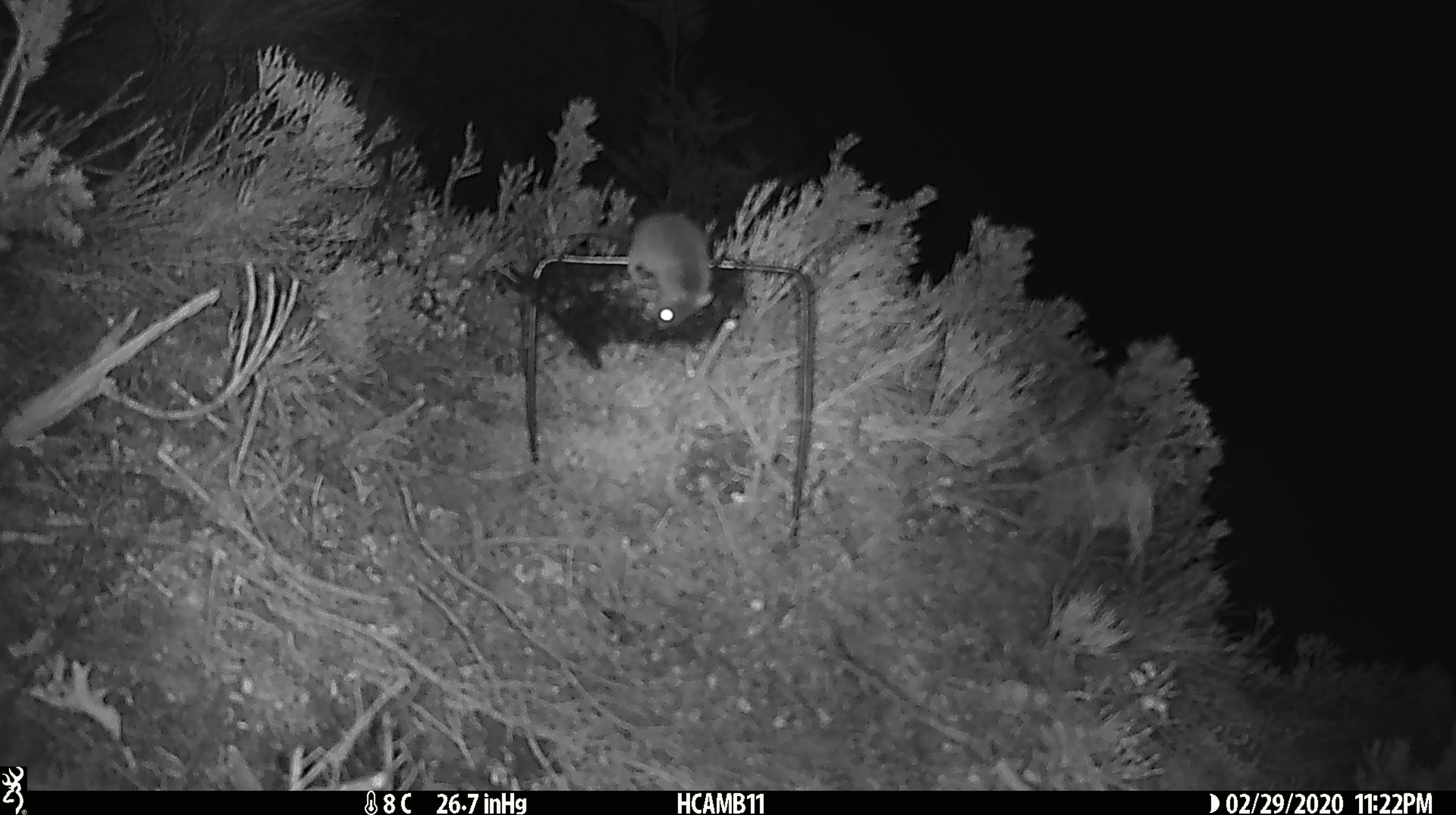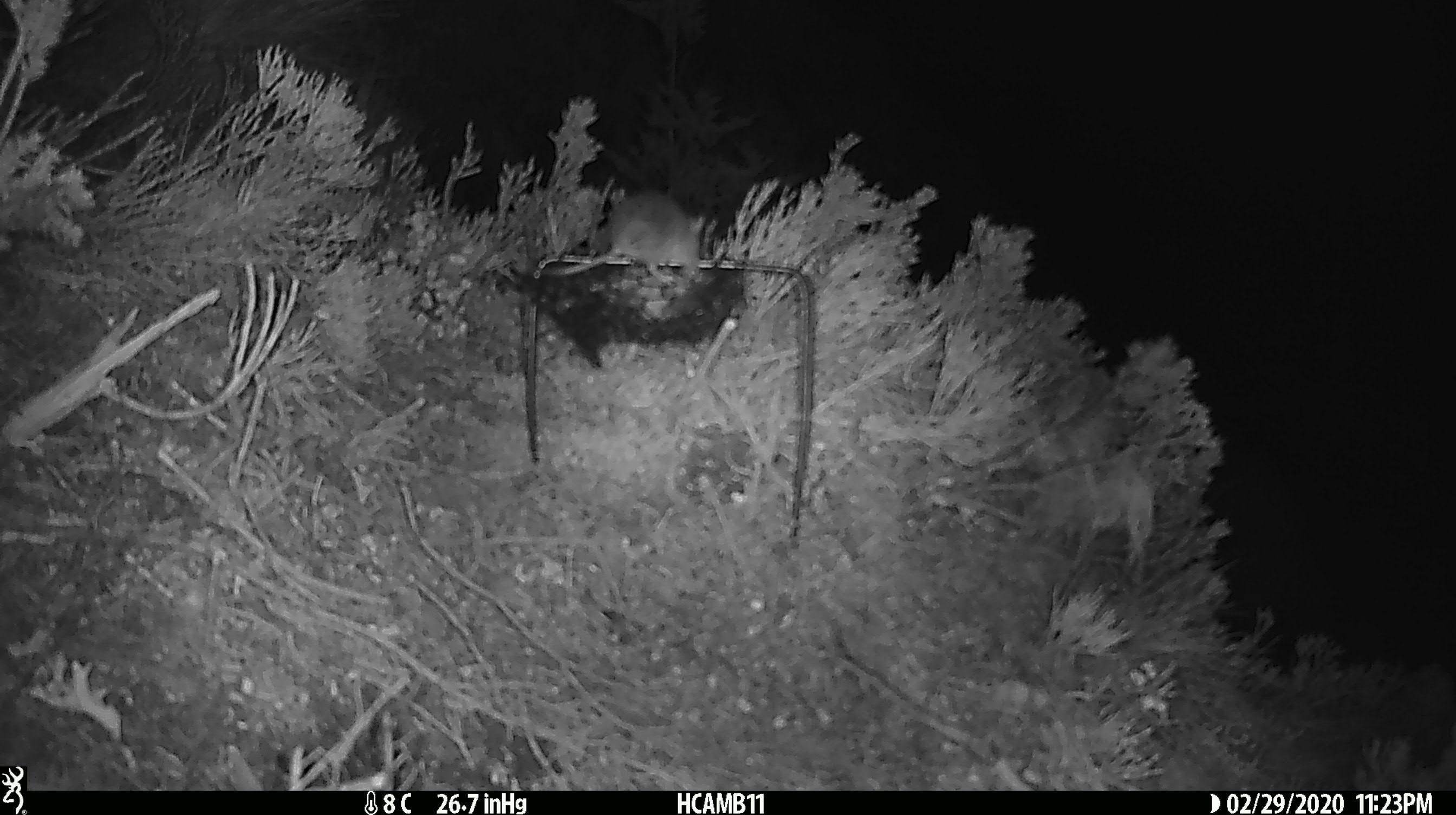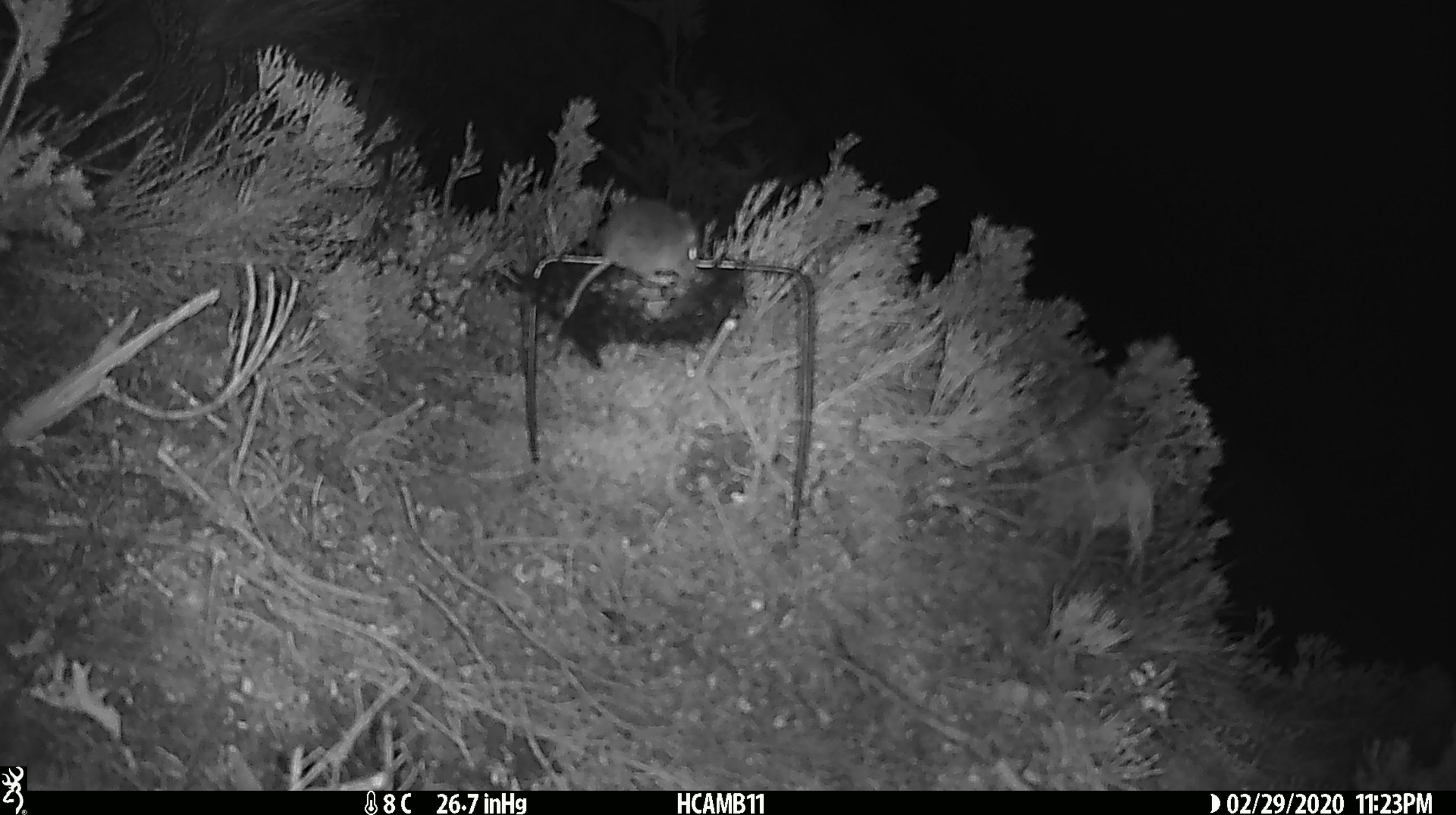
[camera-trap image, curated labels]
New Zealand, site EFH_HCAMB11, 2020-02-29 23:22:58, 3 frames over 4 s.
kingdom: Animalia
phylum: Chordata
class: Mammalia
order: Rodentia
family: Muridae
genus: Mus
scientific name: Mus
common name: mouse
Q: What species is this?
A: Mouse (Mus).